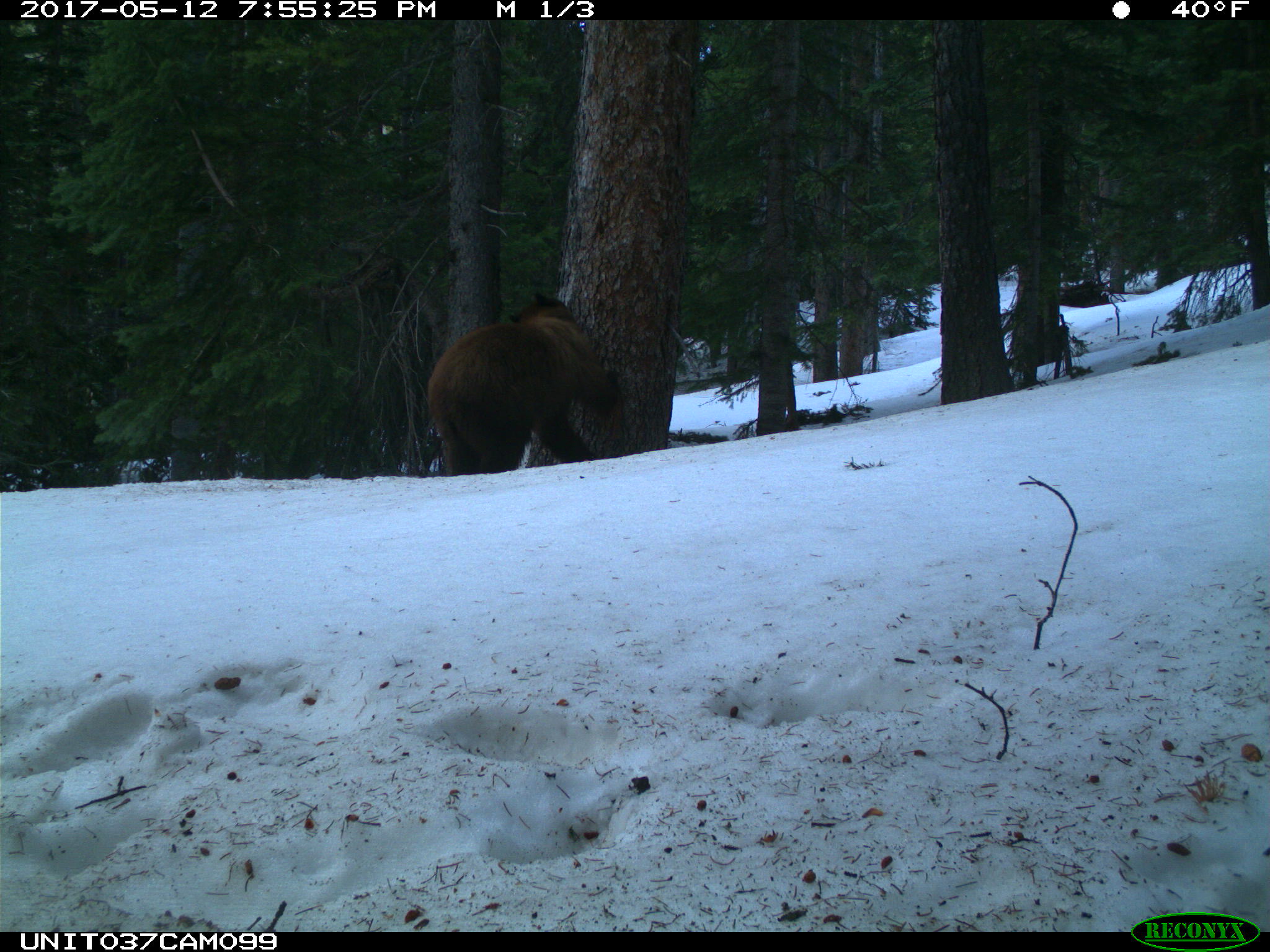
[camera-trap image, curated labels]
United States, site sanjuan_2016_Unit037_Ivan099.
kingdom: Animalia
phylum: Chordata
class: Mammalia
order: Carnivora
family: Ursidae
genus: Ursus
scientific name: Ursus americanus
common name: american black bear